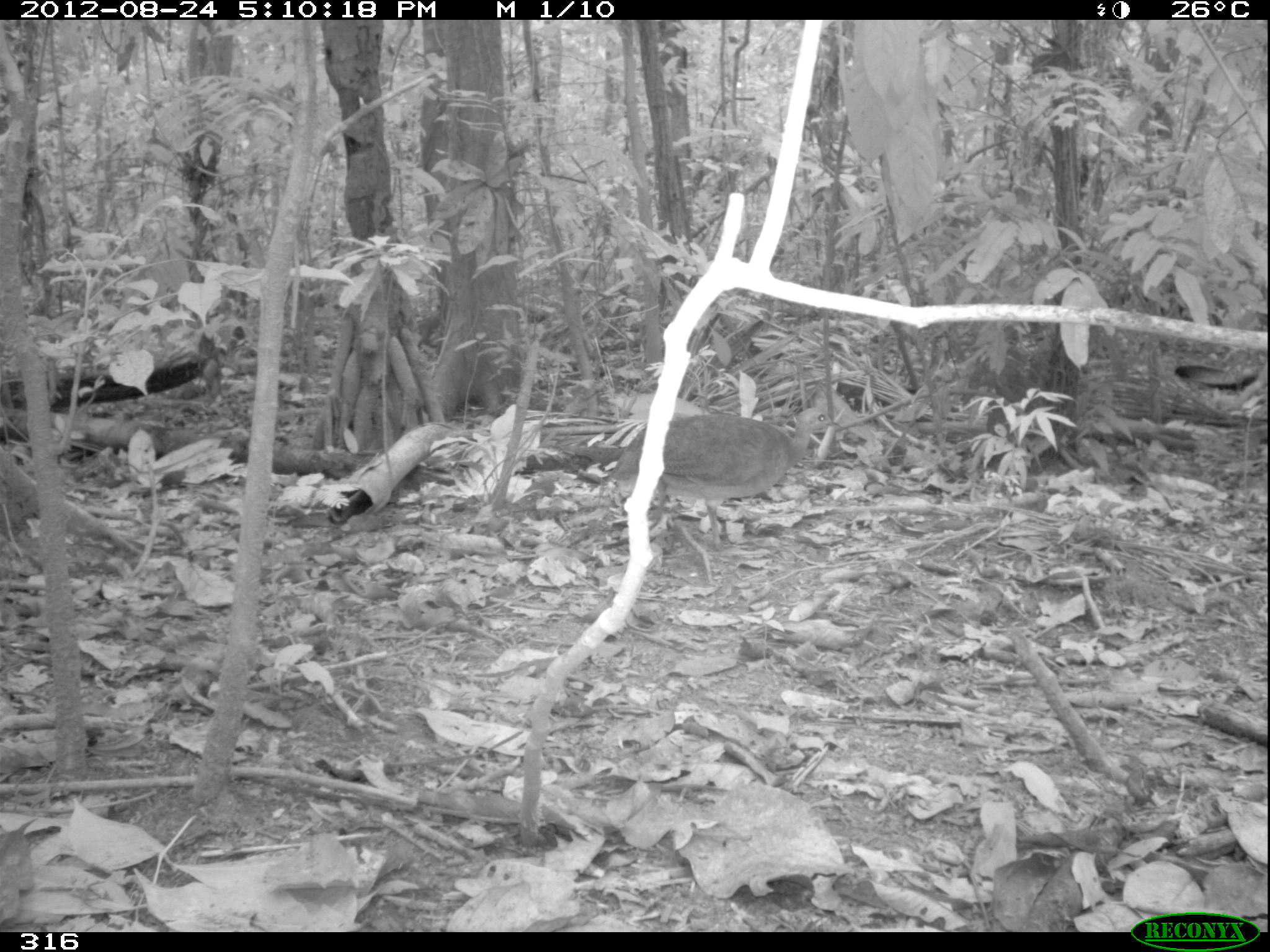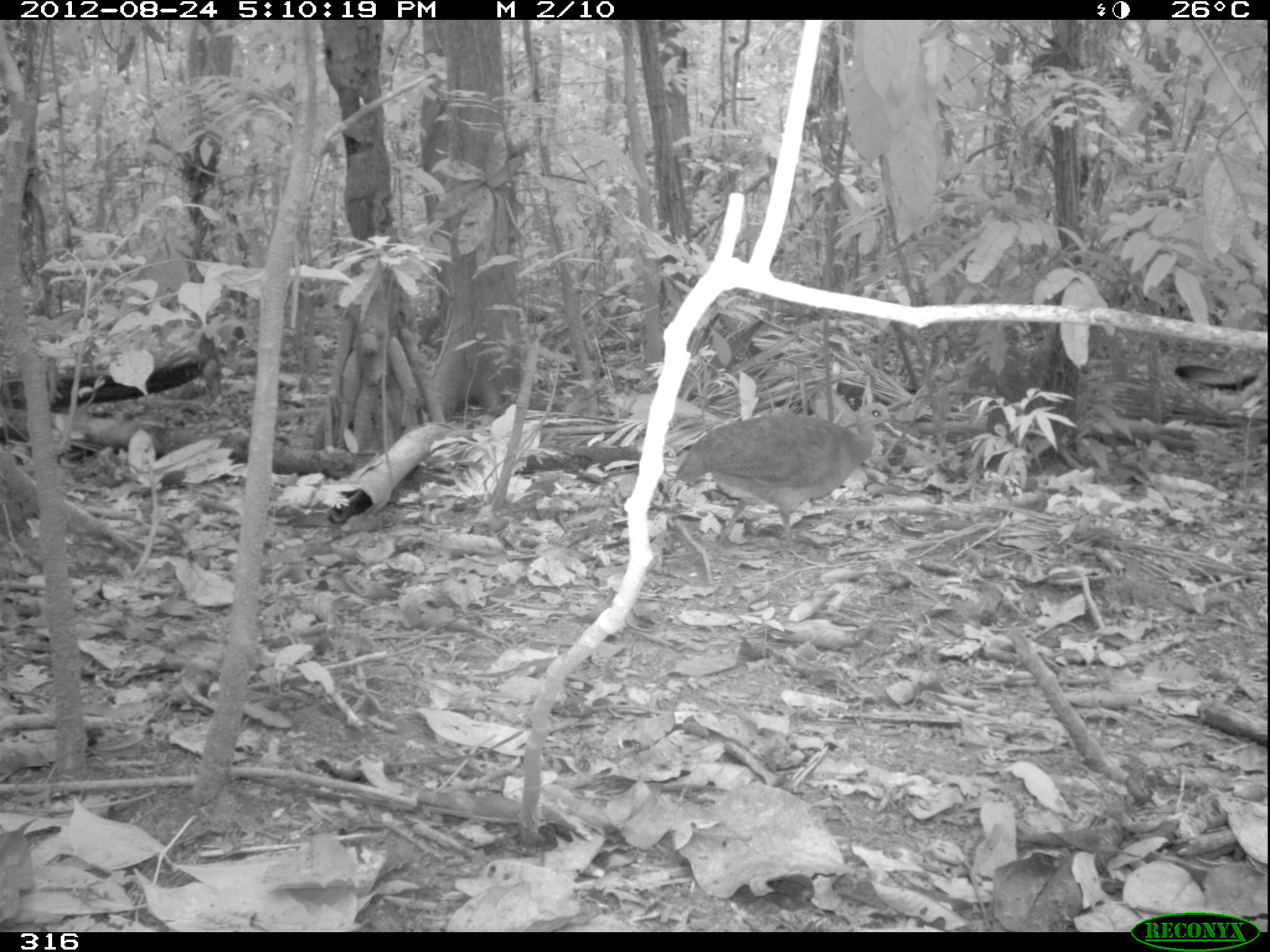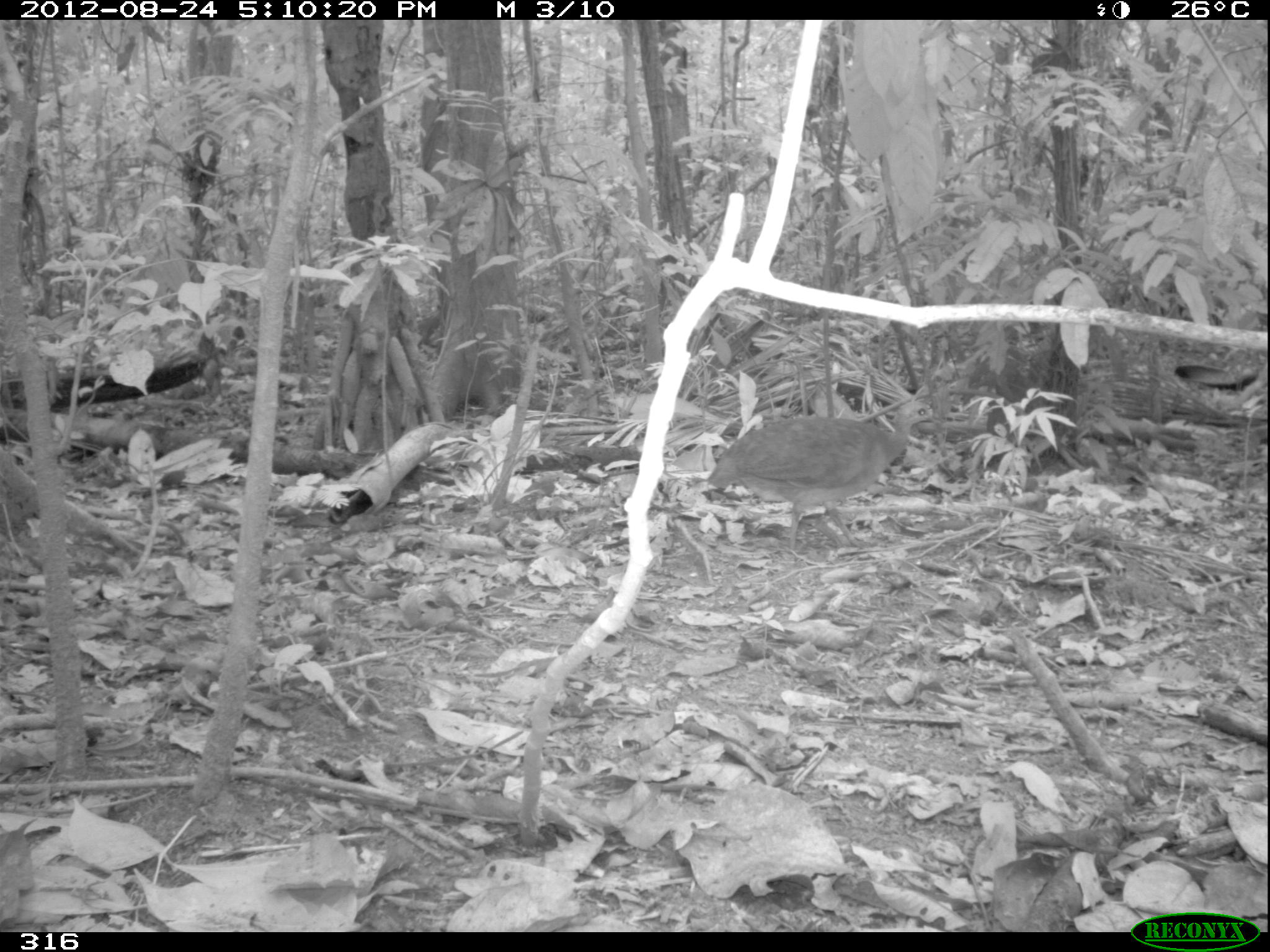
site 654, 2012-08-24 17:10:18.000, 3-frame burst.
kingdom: Animalia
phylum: Chordata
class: Aves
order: Galliformes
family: Phasianidae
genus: Alectoris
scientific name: Alectoris rufa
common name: red-legged partridge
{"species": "Alectoris rufa (red-legged partridge)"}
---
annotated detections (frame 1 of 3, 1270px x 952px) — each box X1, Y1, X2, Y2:
alectoris rufa: 608, 406, 841, 551